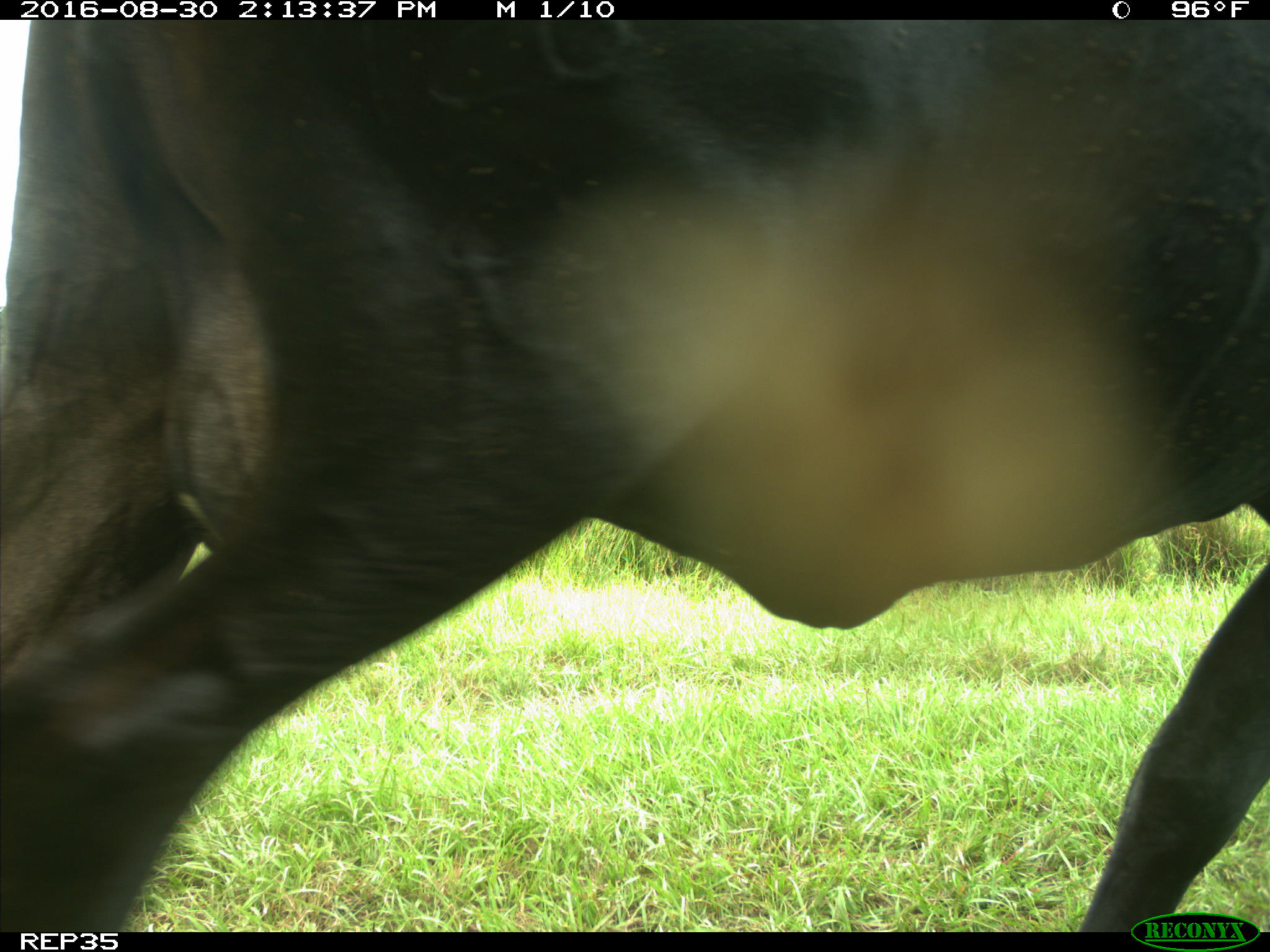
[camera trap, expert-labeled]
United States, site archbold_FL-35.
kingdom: Animalia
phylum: Chordata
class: Mammalia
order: Artiodactyla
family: Bovidae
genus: Bos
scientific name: Bos taurus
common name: domestic cow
Bos taurus (domestic cow).